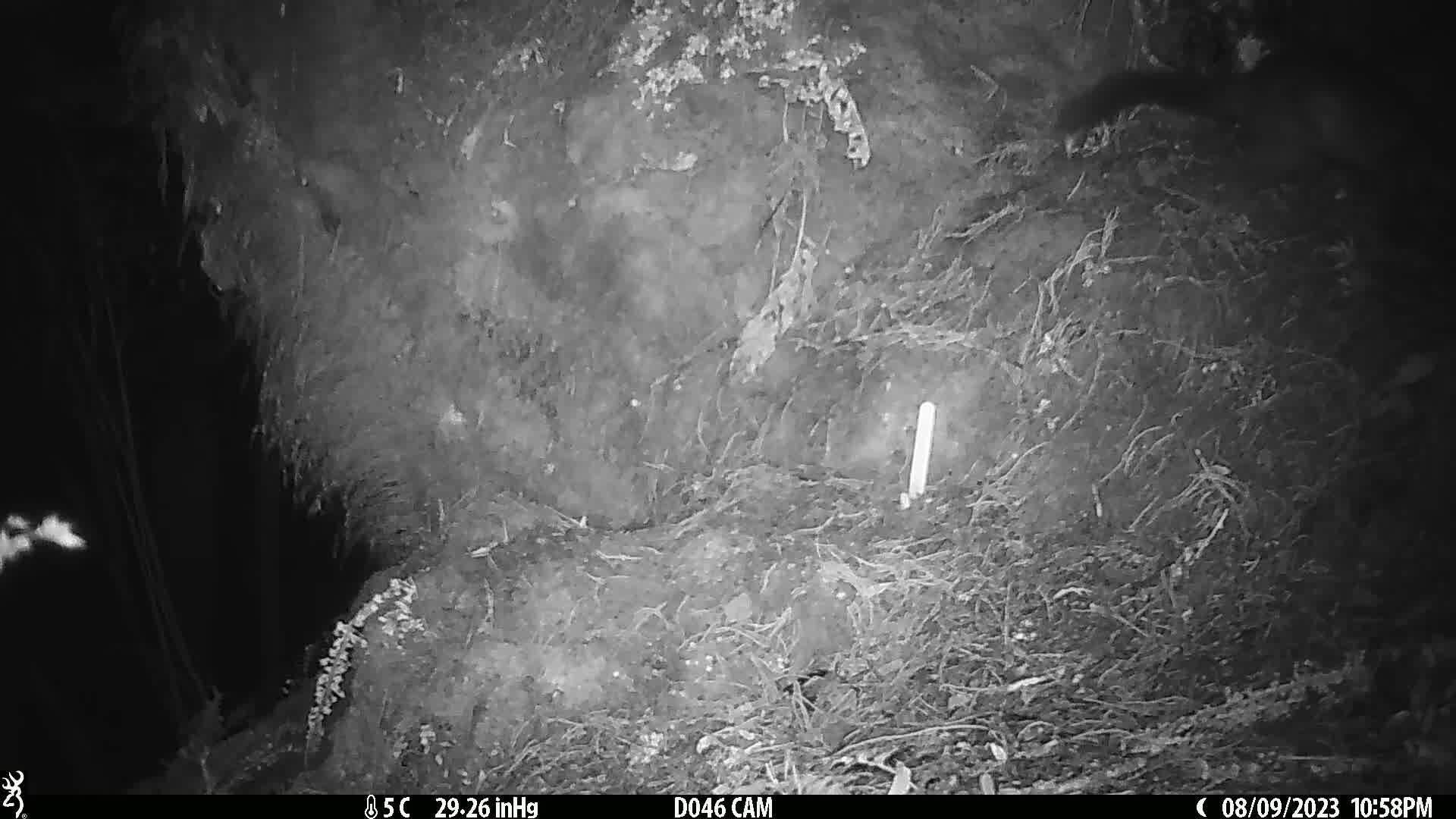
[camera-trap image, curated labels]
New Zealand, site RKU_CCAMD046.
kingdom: Animalia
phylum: Chordata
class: Mammalia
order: Diprotodontia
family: Phalangeridae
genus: Trichosurus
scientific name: Trichosurus vulpecula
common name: common brushtail possum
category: possum